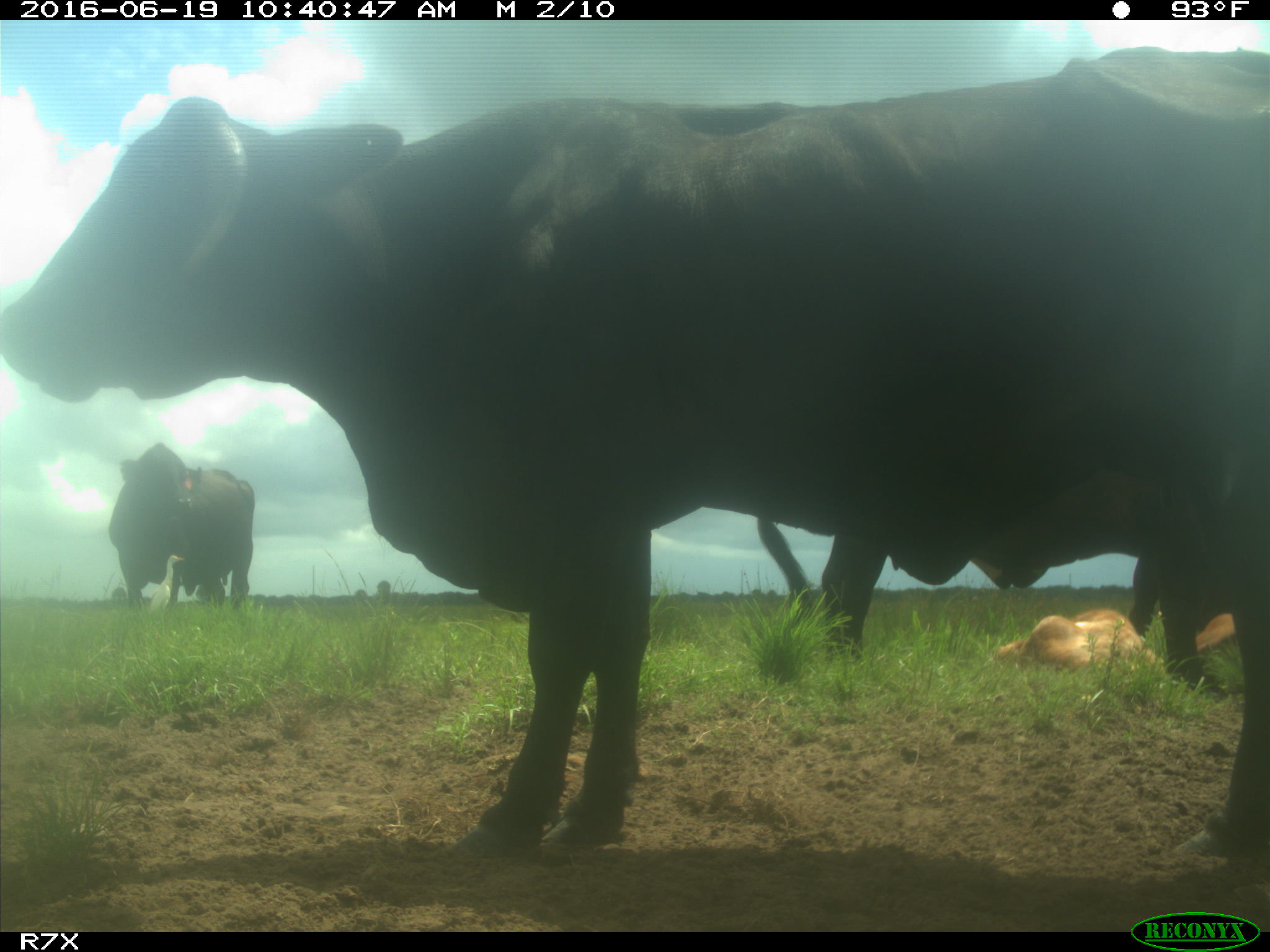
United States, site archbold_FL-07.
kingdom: Animalia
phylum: Chordata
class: Mammalia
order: Artiodactyla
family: Bovidae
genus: Bos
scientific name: Bos taurus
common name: domestic cow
Bos taurus (domestic cow).